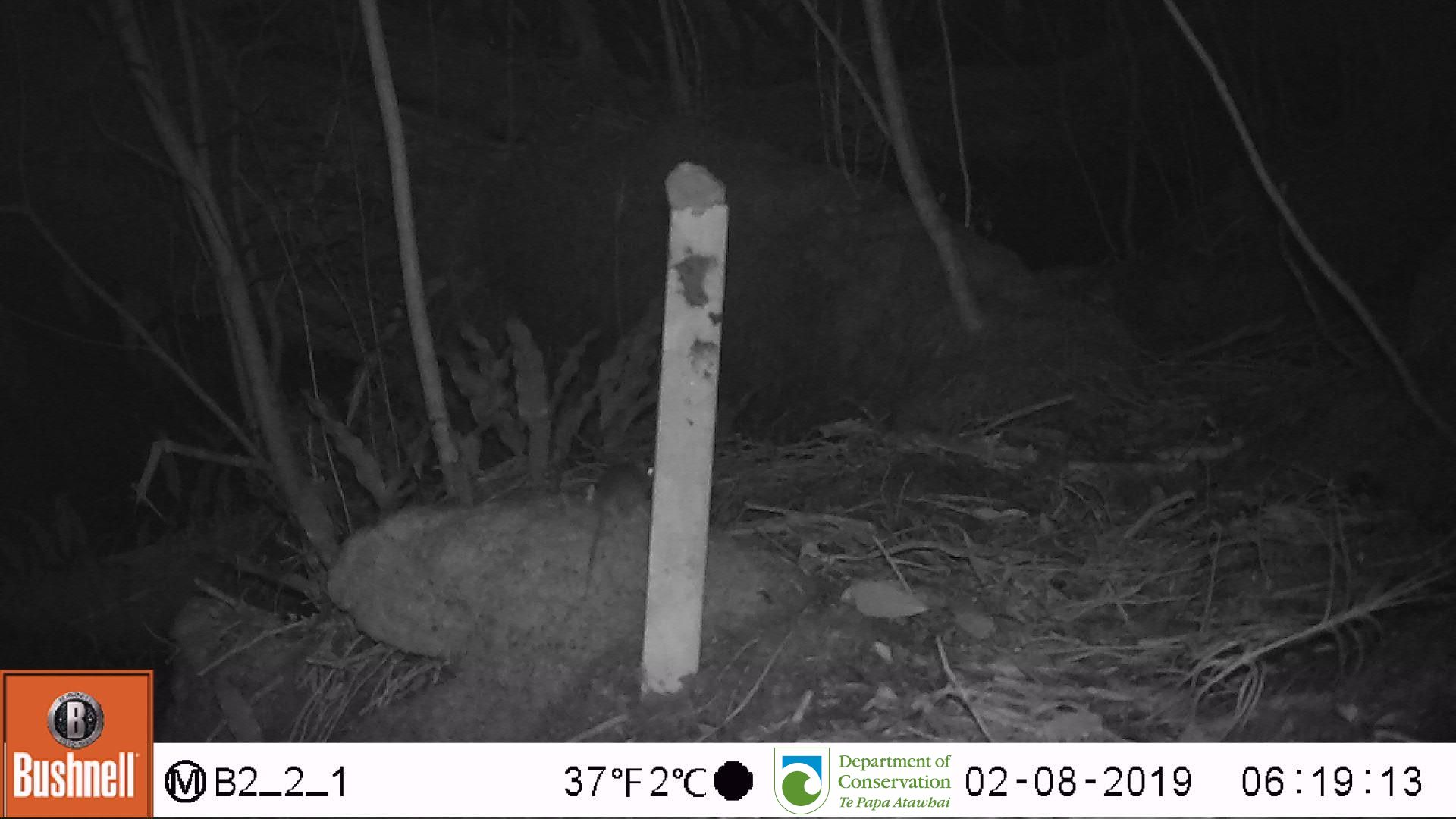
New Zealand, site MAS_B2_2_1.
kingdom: Animalia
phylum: Chordata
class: Mammalia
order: Rodentia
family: Muridae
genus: Mus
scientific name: Mus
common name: mouse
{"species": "mouse (Mus)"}